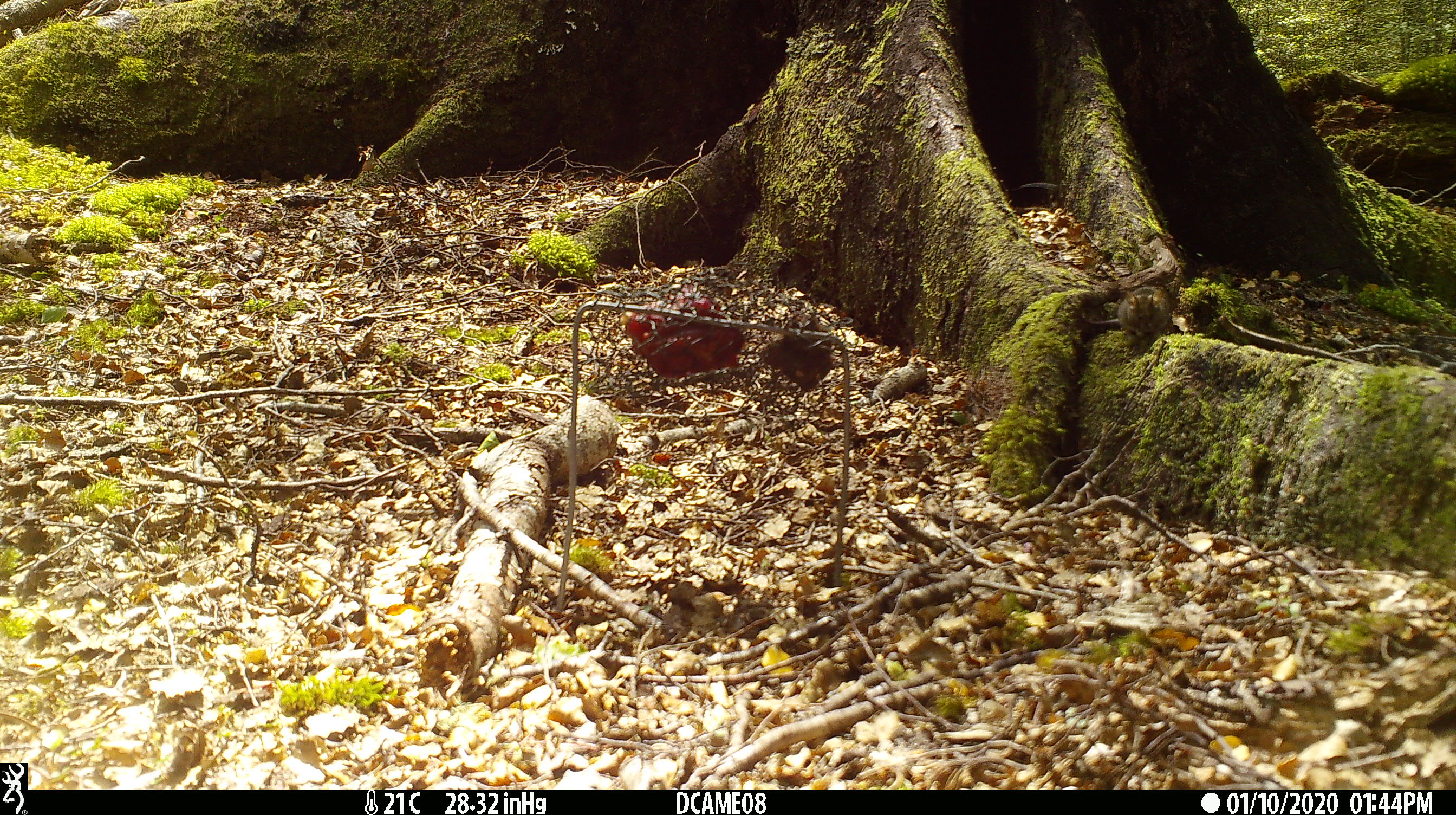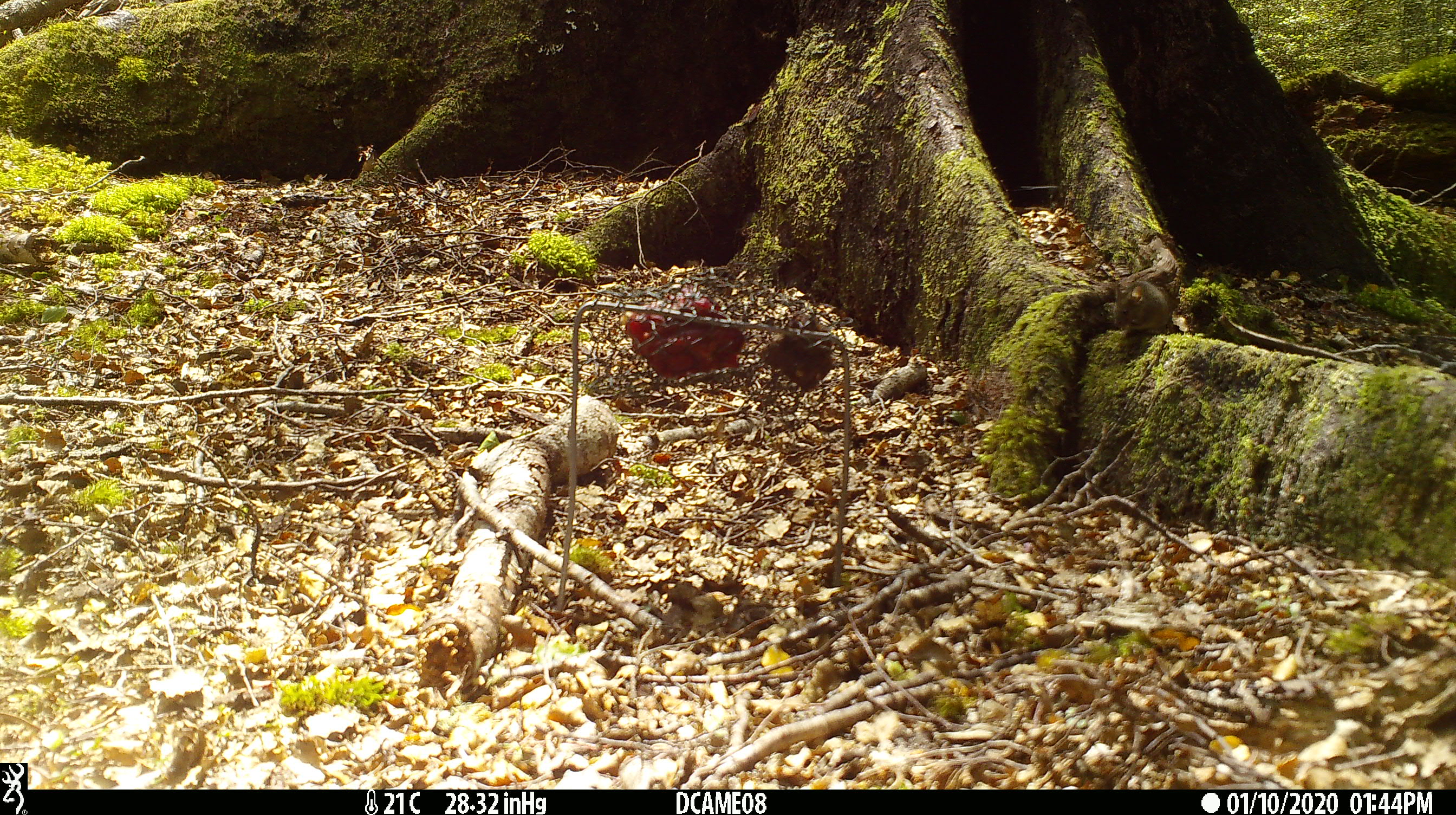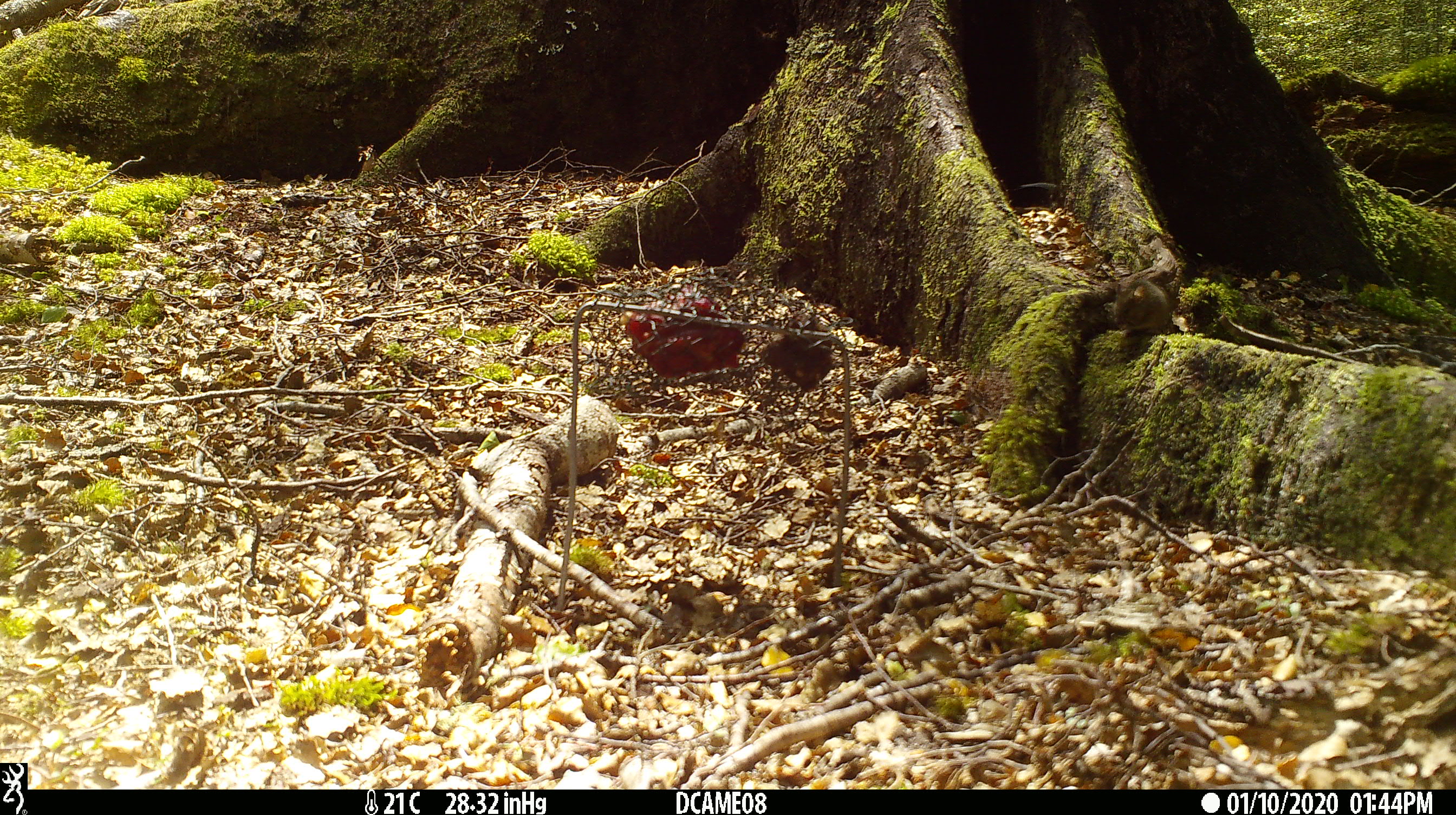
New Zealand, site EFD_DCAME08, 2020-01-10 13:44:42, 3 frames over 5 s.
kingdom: Animalia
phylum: Chordata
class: Mammalia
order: Rodentia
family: Muridae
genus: Mus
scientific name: Mus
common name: mouse